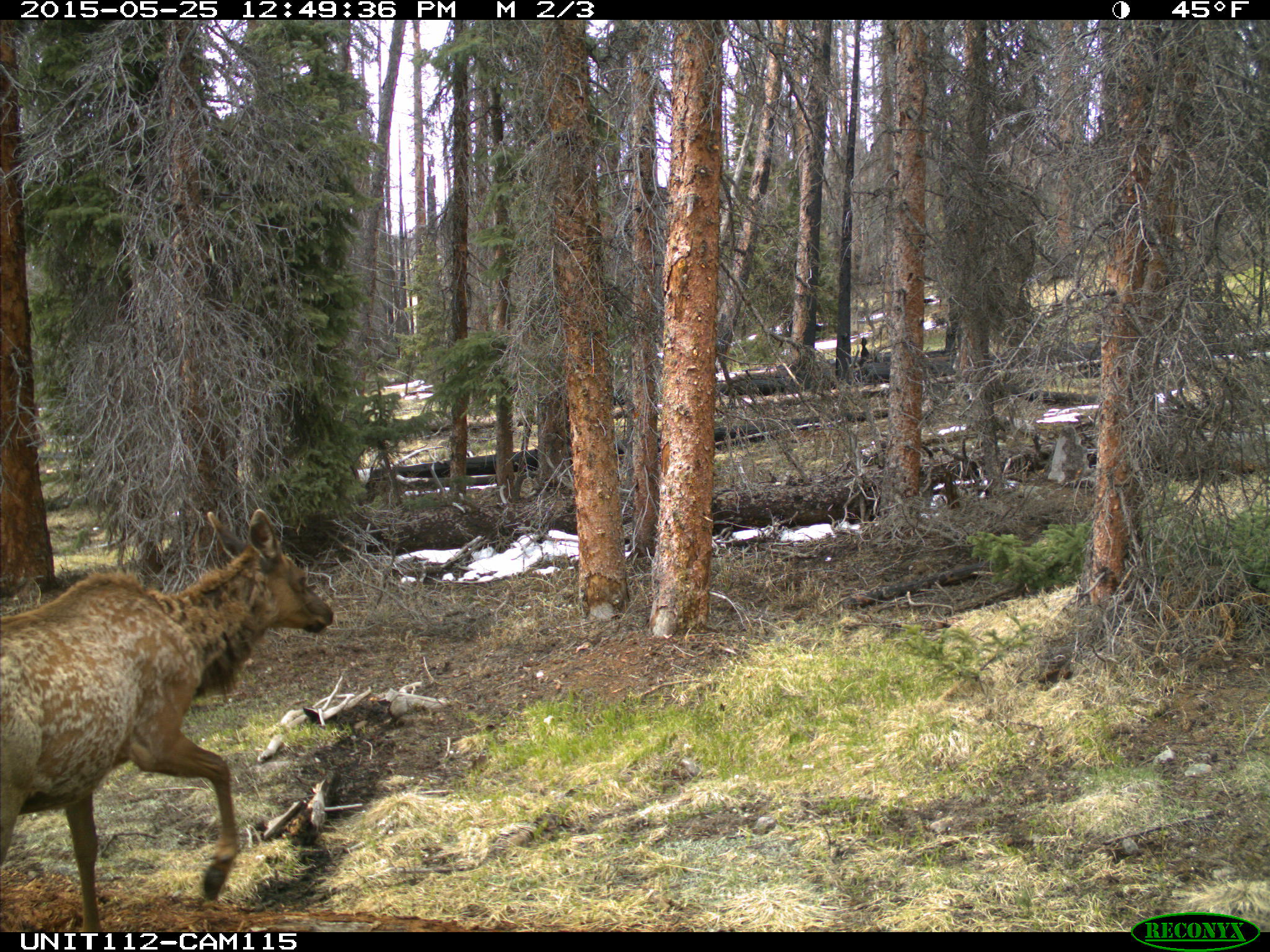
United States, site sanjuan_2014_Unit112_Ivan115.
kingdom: Animalia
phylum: Chordata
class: Mammalia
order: Artiodactyla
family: Cervidae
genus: Cervus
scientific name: Cervus elaphus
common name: red deer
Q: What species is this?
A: Cervus elaphus (red deer).